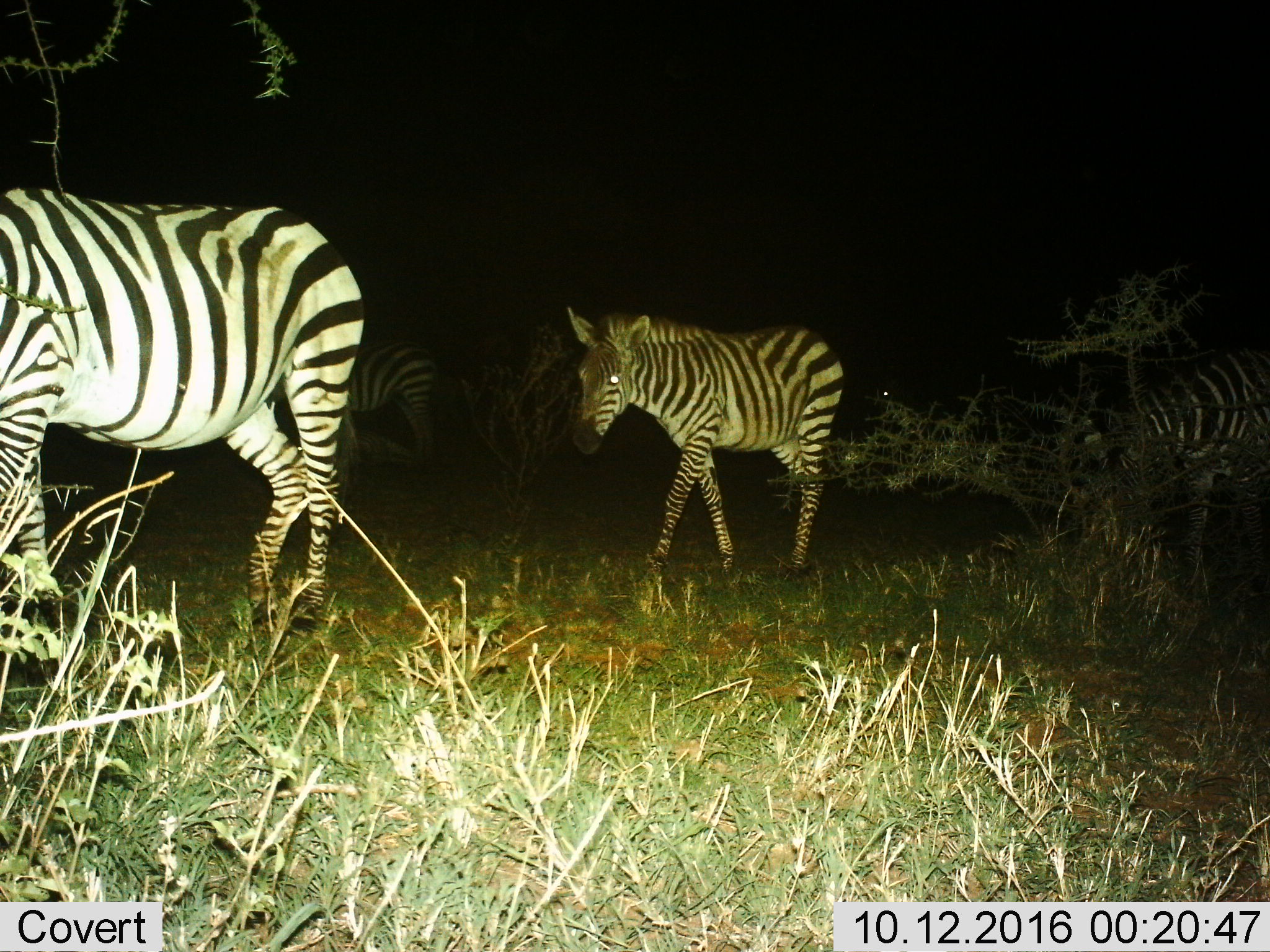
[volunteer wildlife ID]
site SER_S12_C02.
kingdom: Animalia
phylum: Chordata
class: Mammalia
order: Perissodactyla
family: Equidae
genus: Equus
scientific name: Equus quagga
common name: plains zebra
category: zebraplains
Zebraplains (plains zebra) (Equus quagga), count 4. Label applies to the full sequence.